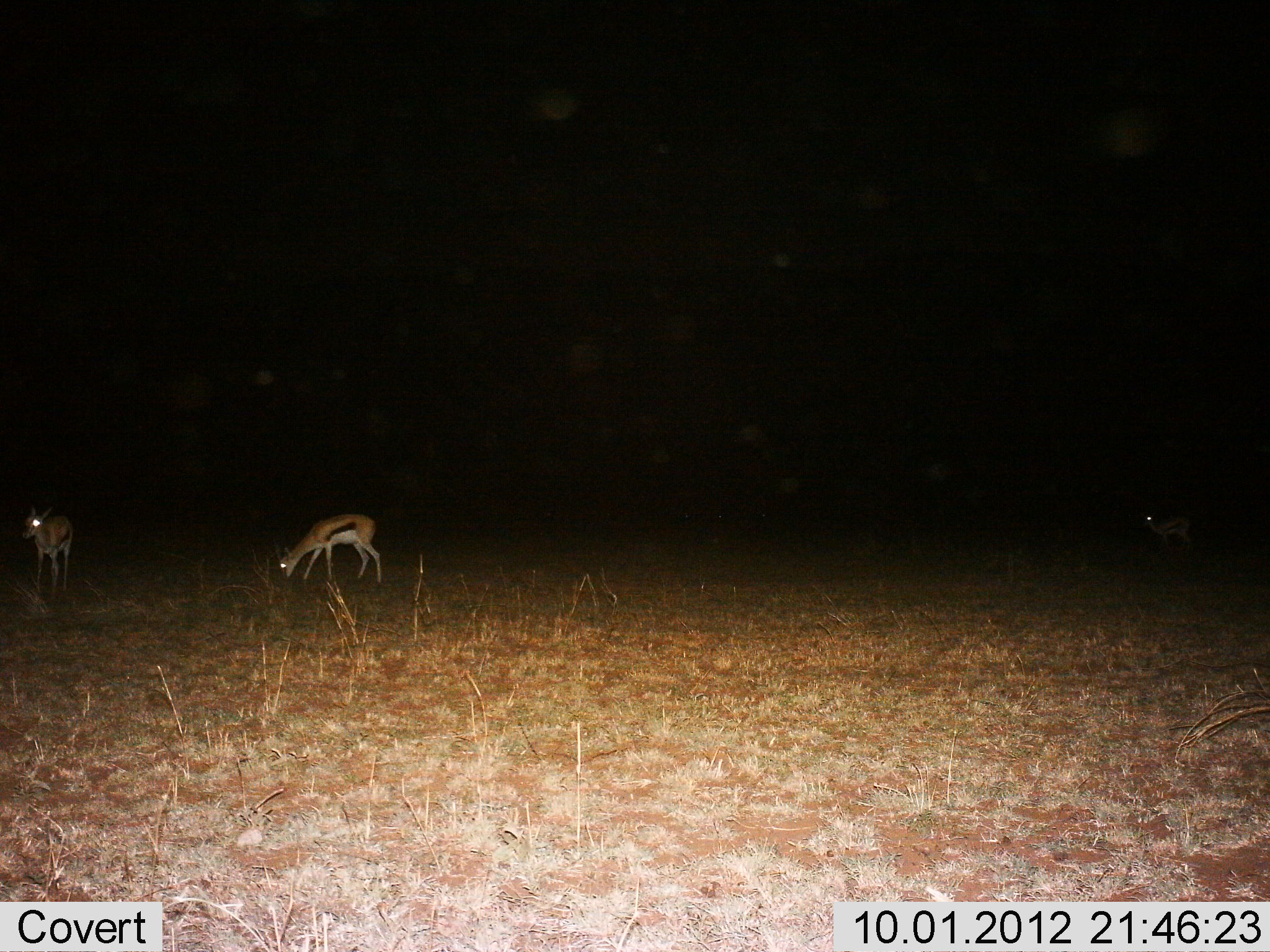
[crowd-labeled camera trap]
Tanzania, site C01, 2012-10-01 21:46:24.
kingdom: Animalia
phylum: Chordata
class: Mammalia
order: Artiodactyla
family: Bovidae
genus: Eudorcas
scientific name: Eudorcas thomsonii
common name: thomson's gazelle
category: gazellethomsons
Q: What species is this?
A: Gazellethomsons (thomson's gazelle) (Eudorcas thomsonii).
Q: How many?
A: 3.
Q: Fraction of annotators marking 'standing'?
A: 90%.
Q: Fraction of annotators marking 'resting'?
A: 0%.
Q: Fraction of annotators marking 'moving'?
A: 0%.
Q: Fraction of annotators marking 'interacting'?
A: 0%.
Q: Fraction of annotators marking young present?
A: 10%.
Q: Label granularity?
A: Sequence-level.